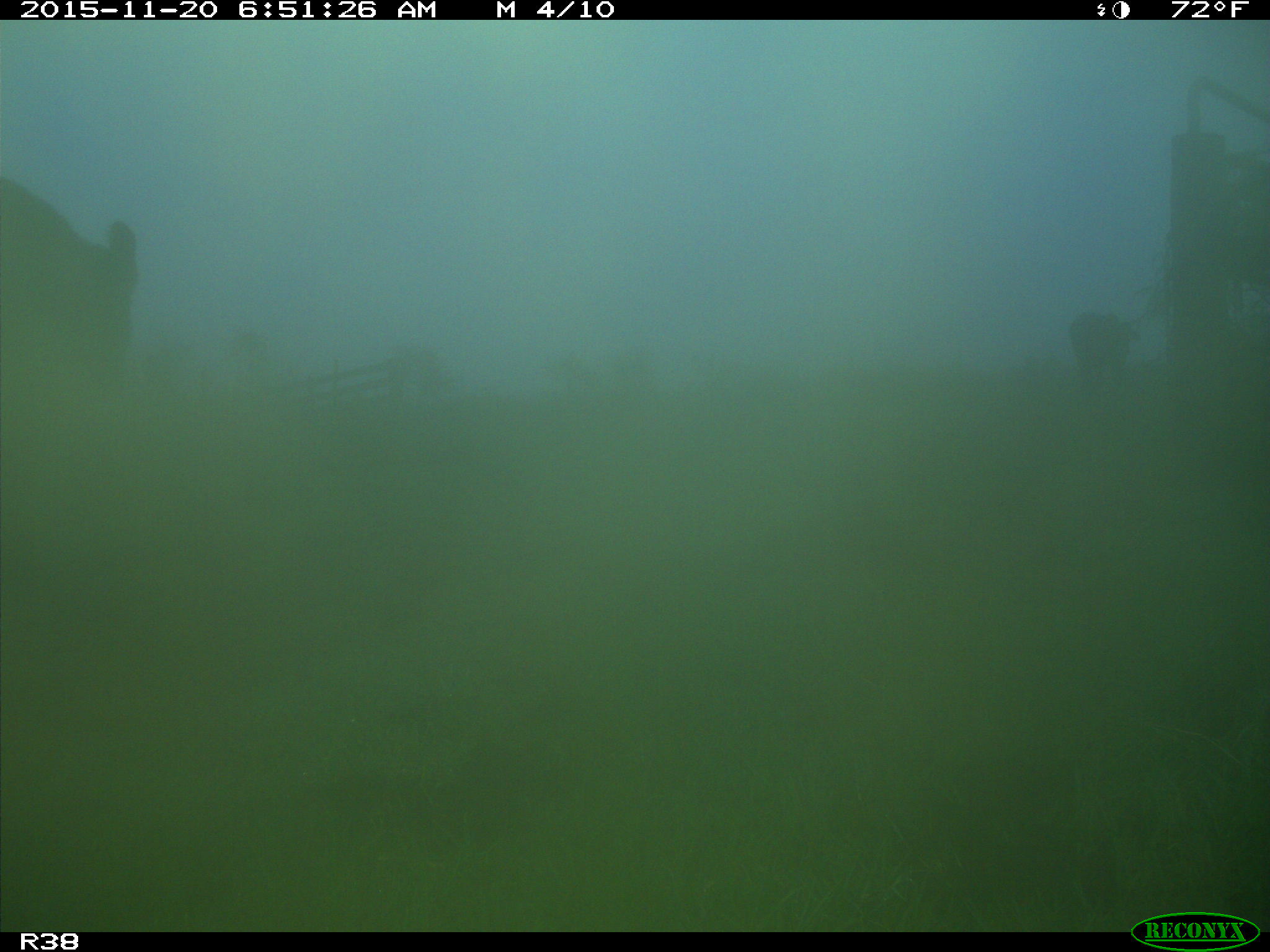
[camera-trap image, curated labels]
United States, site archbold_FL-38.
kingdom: Animalia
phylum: Chordata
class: Mammalia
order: Artiodactyla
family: Bovidae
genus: Bos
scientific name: Bos taurus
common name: domestic cow